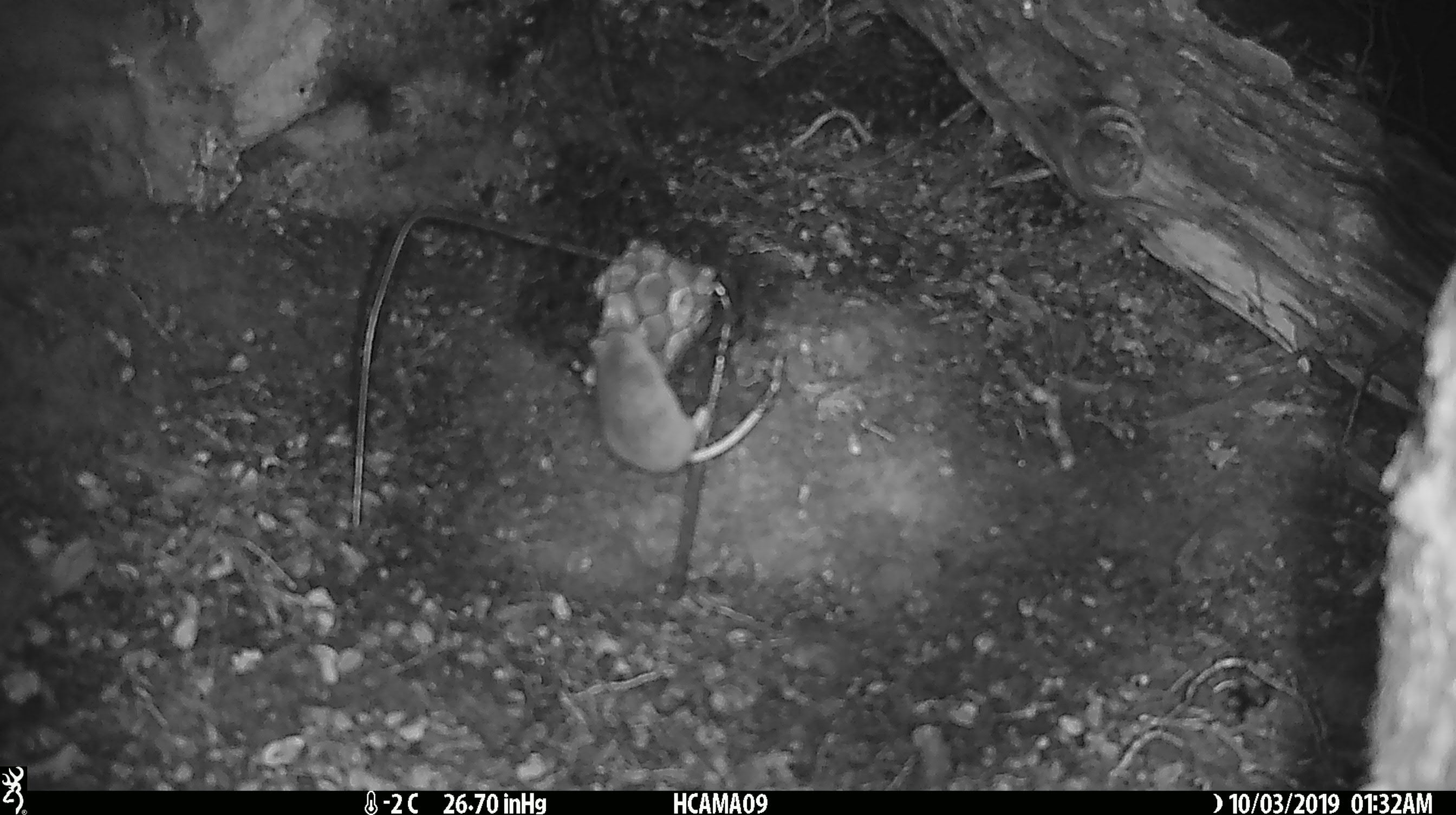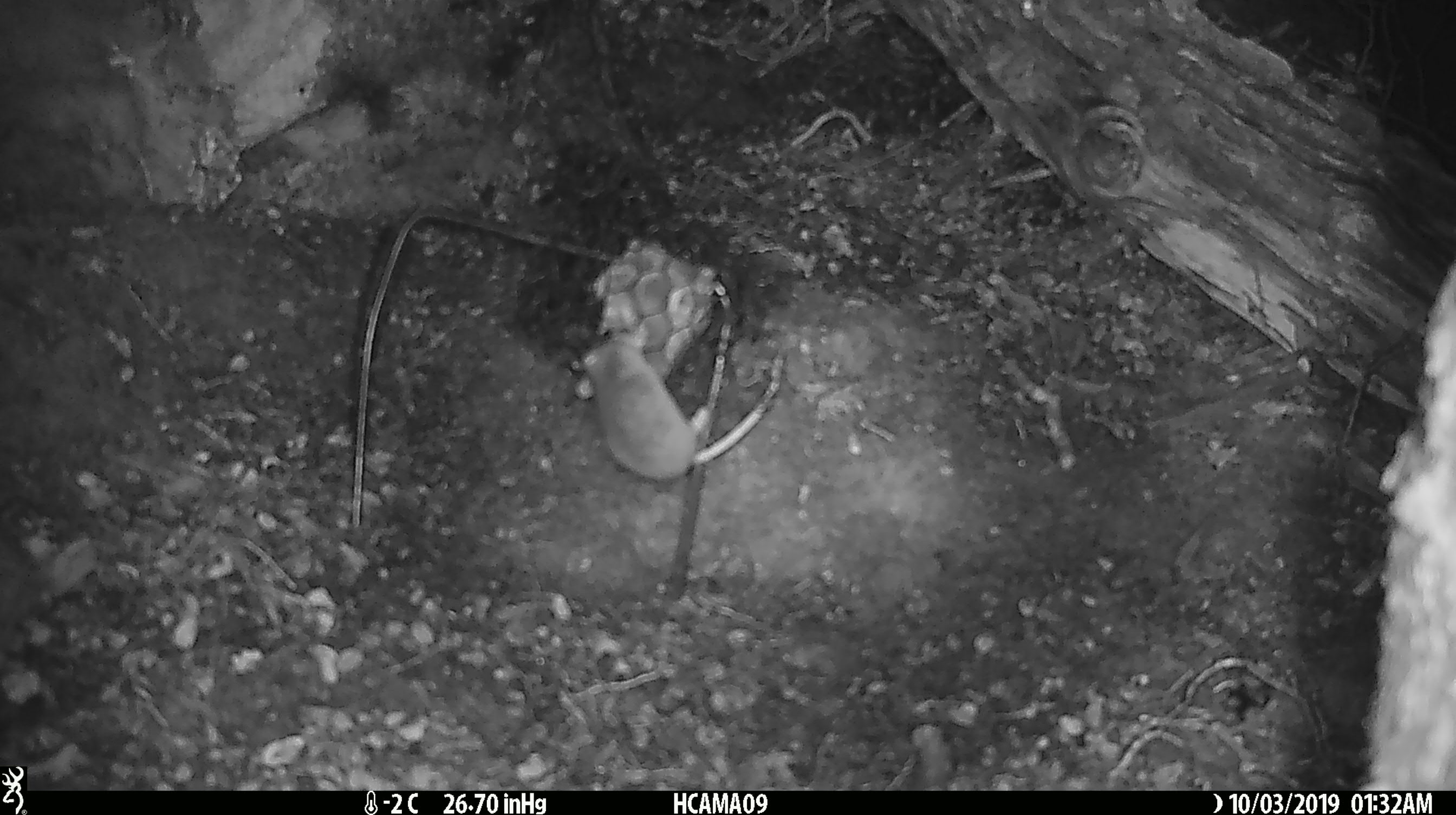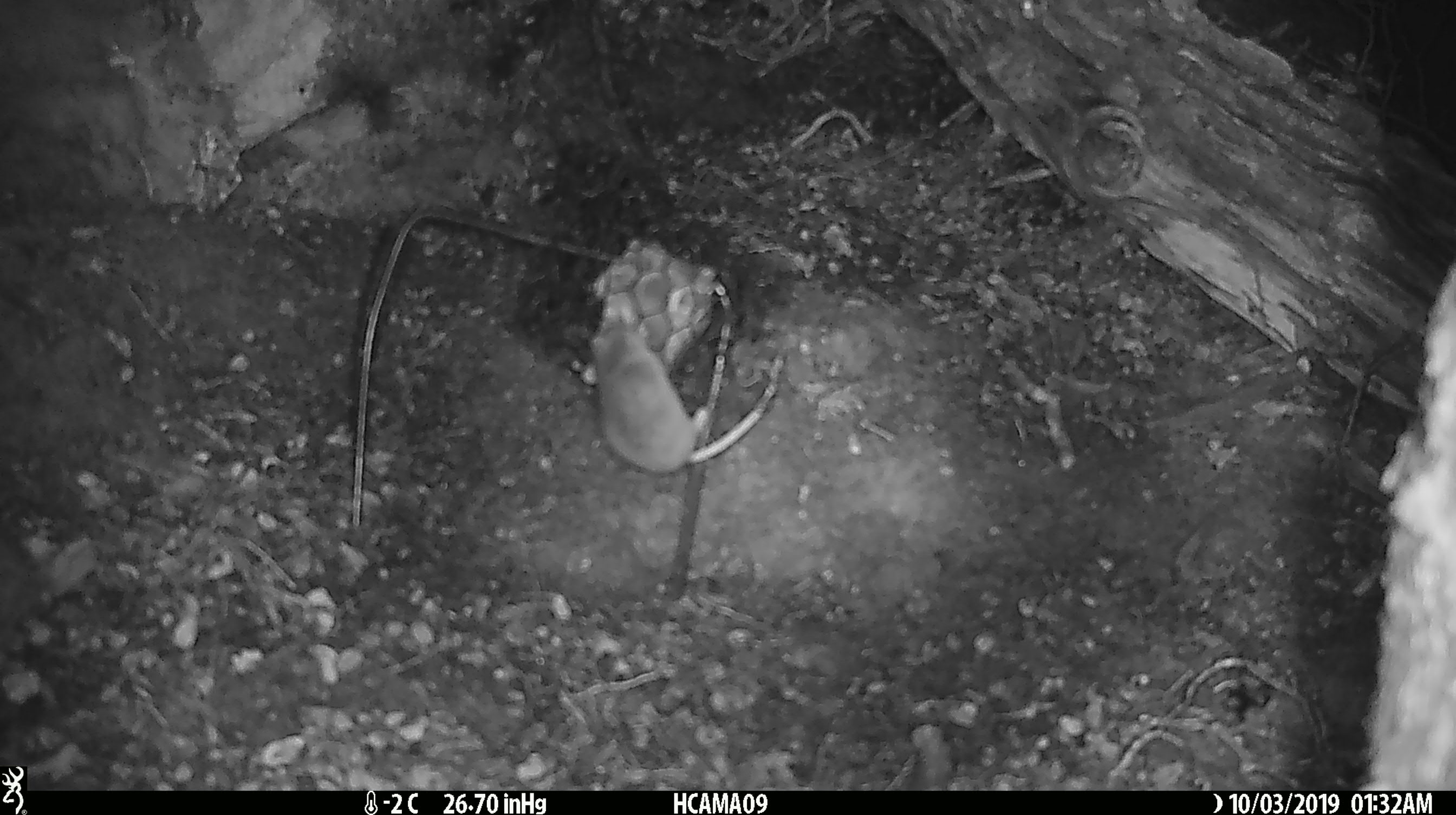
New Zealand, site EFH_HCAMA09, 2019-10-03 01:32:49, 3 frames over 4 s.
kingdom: Animalia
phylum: Chordata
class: Mammalia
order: Rodentia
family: Muridae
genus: Mus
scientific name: Mus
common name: mouse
Mouse (Mus).